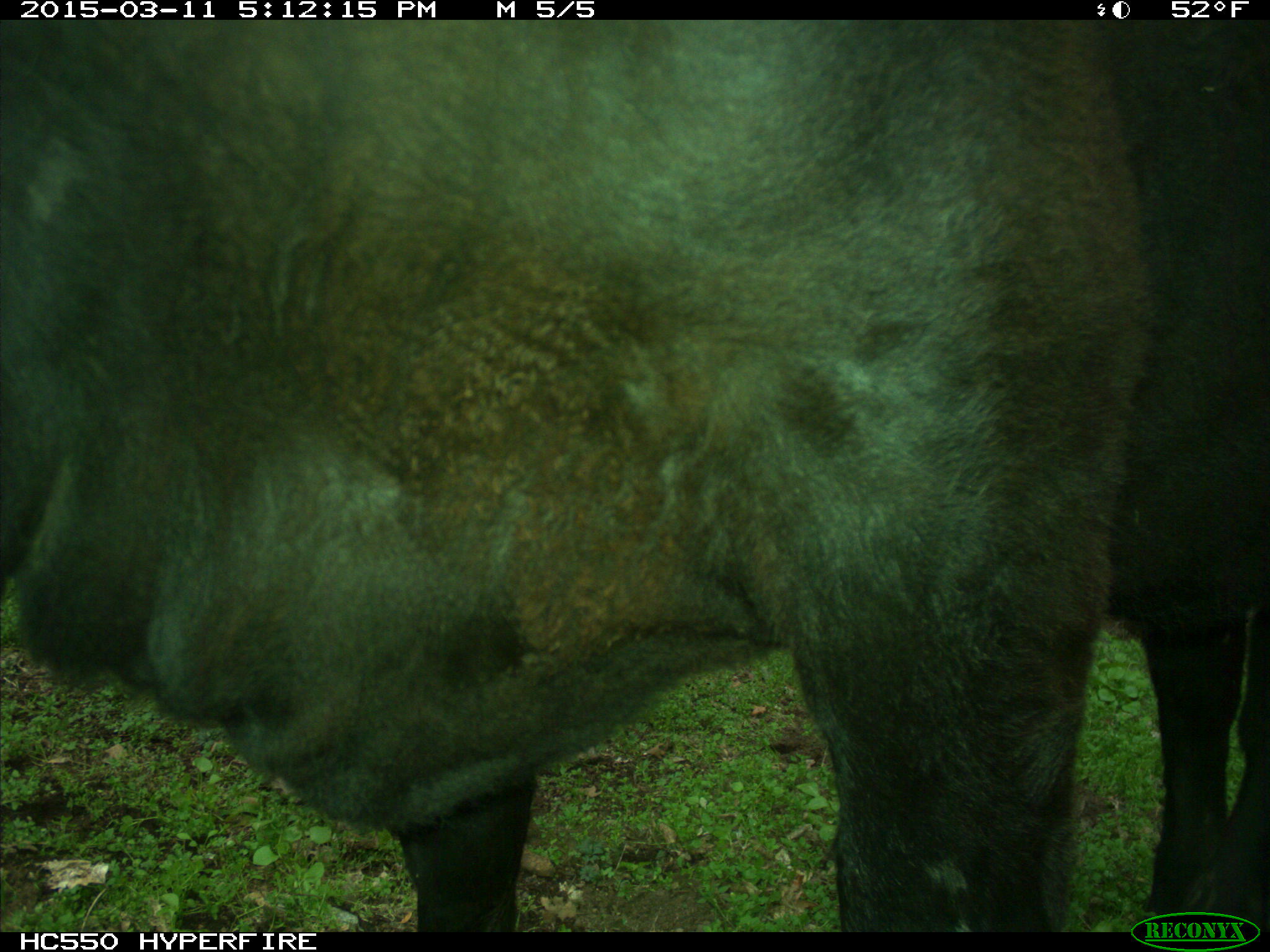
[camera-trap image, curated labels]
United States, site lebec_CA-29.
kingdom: Animalia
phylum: Chordata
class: Mammalia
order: Artiodactyla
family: Bovidae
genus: Bos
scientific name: Bos taurus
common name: domestic cow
Bos taurus (domestic cow).